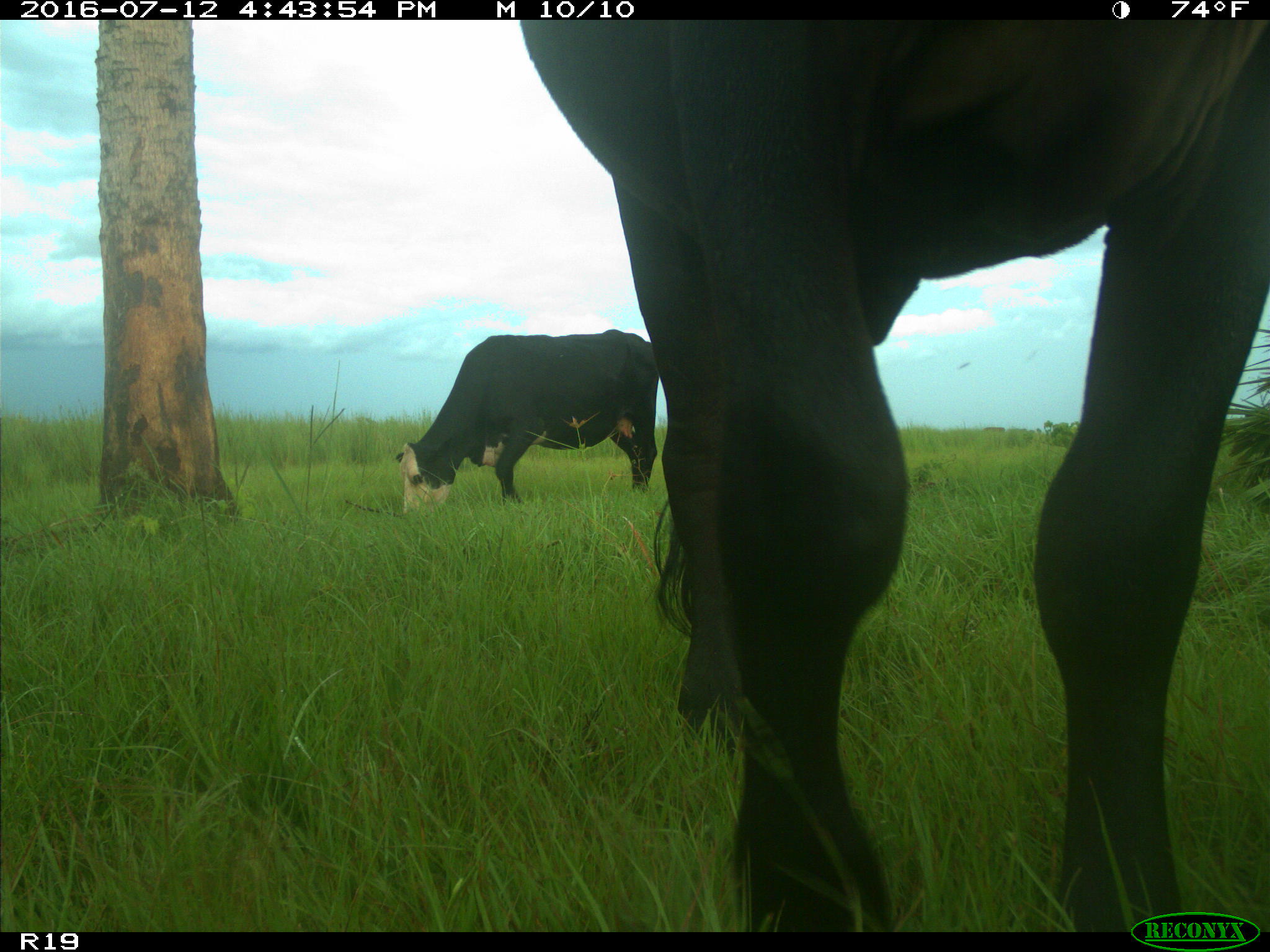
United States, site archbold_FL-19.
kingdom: Animalia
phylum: Chordata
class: Mammalia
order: Artiodactyla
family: Bovidae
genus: Bos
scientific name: Bos taurus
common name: domestic cow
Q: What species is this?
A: Bos taurus (domestic cow).